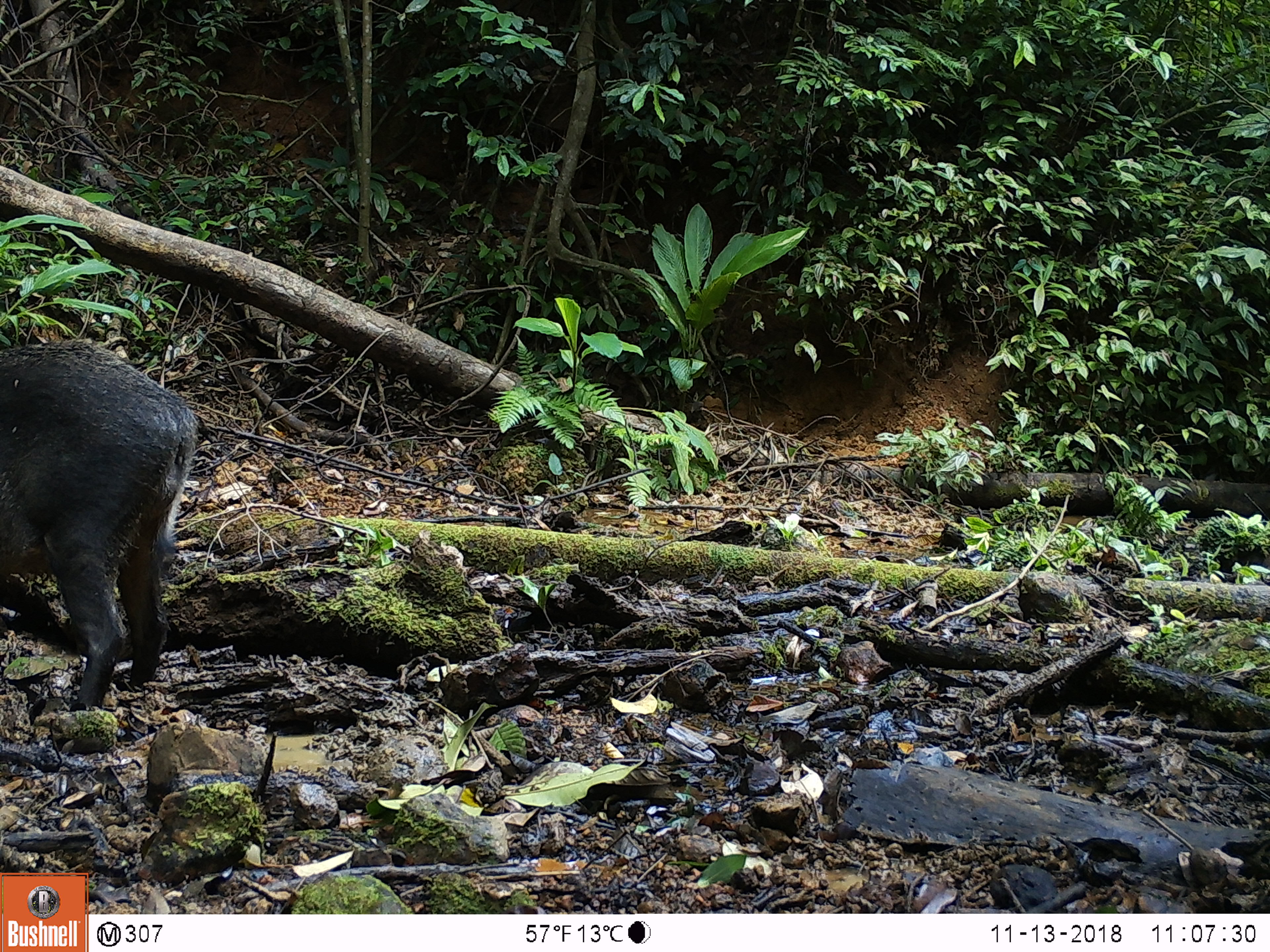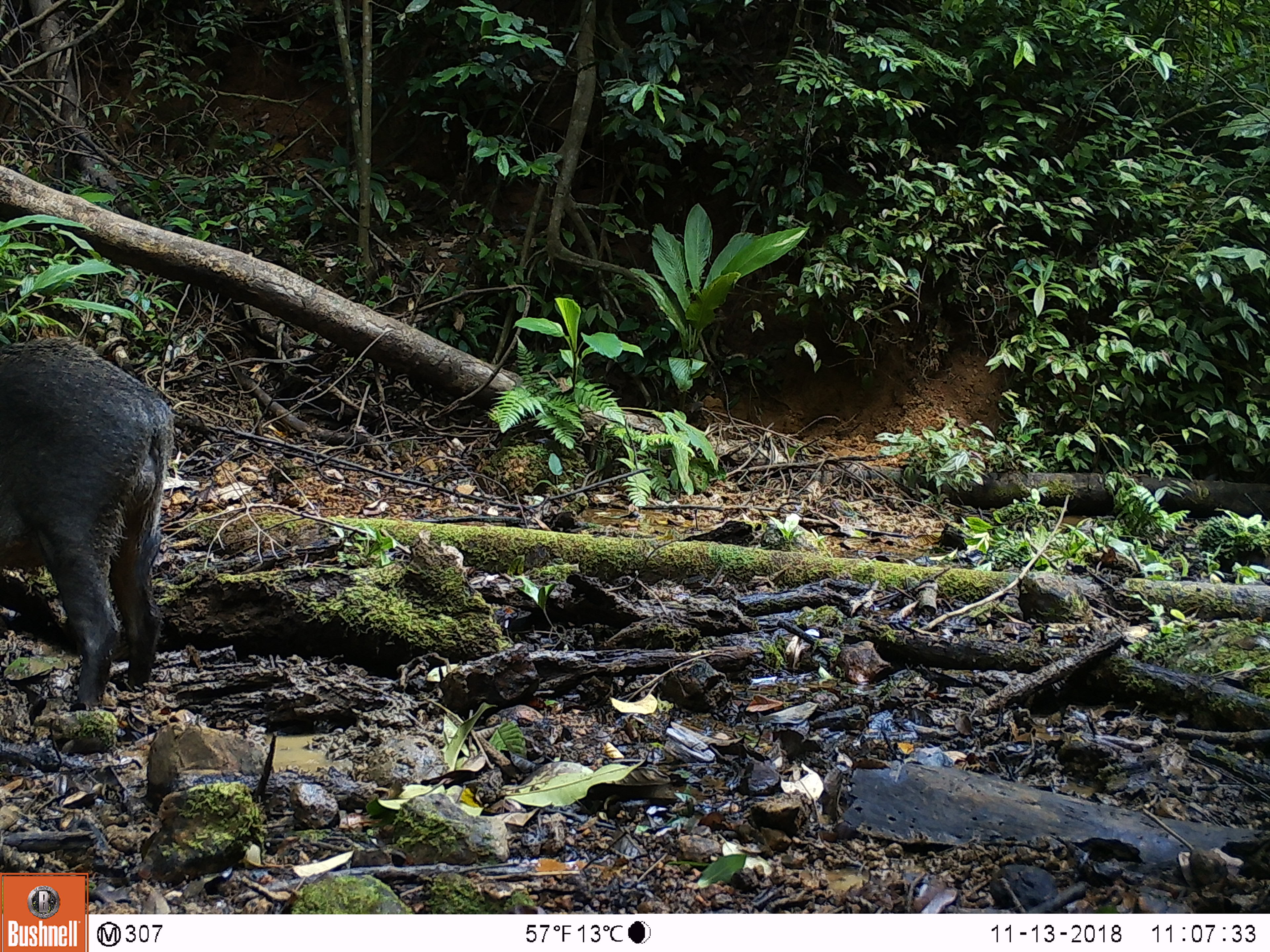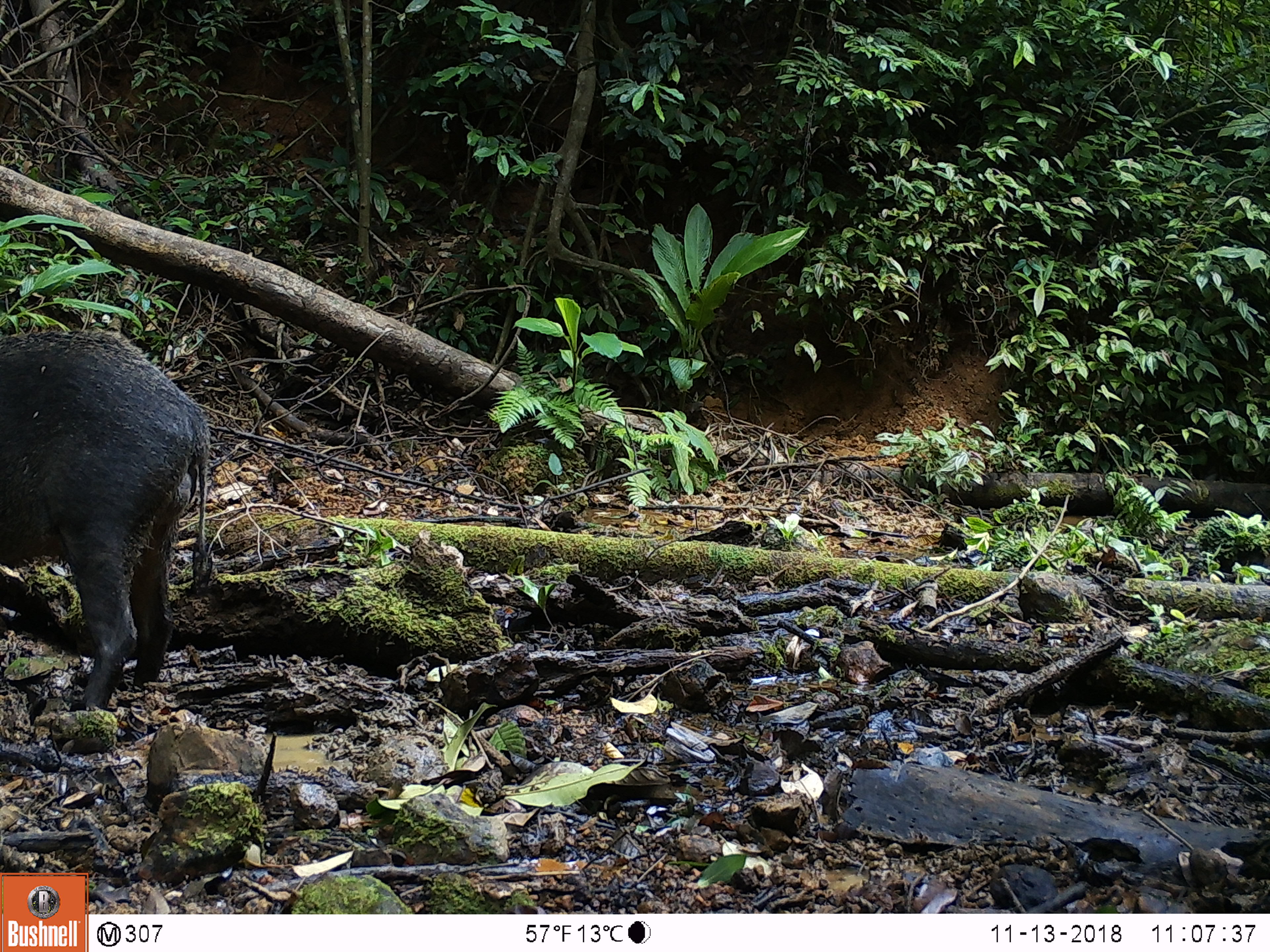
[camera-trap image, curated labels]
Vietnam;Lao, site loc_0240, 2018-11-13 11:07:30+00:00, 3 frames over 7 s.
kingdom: Animalia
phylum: Chordata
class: Mammalia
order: Artiodactyla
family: Suidae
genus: Sus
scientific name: Sus scrofa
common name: eurasian wild pig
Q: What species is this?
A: Eurasian wild pig (Sus scrofa).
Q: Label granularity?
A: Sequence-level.